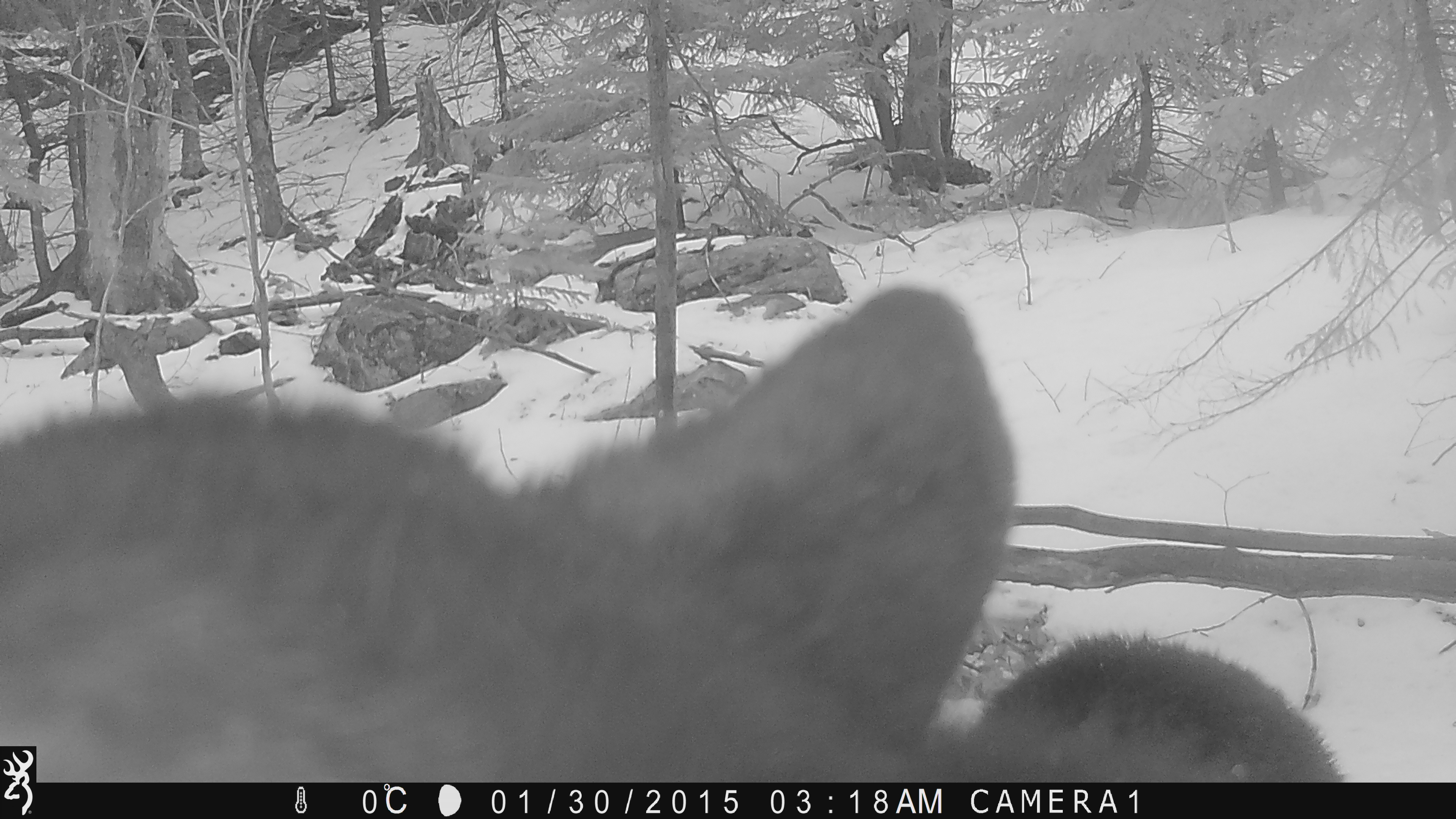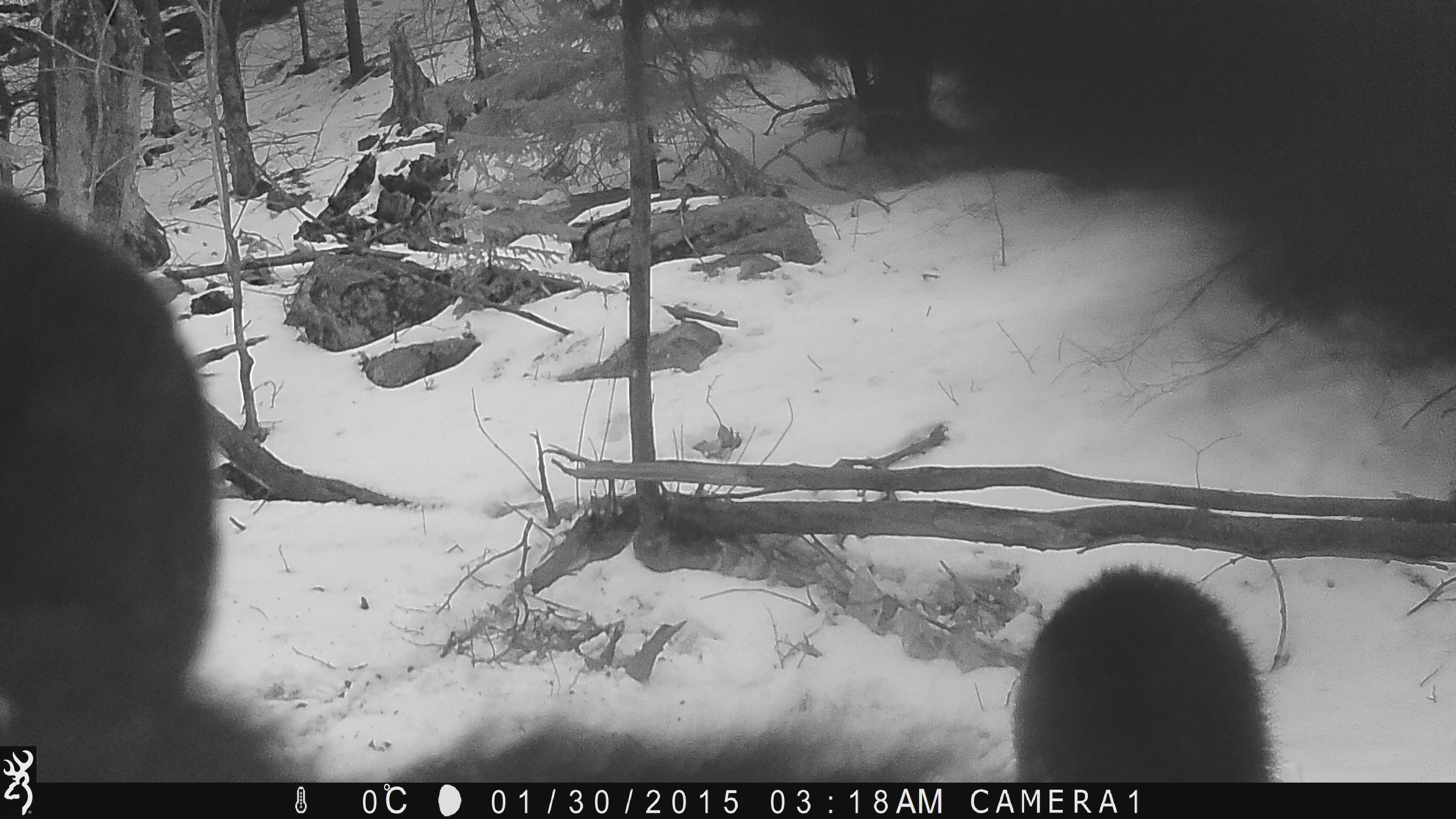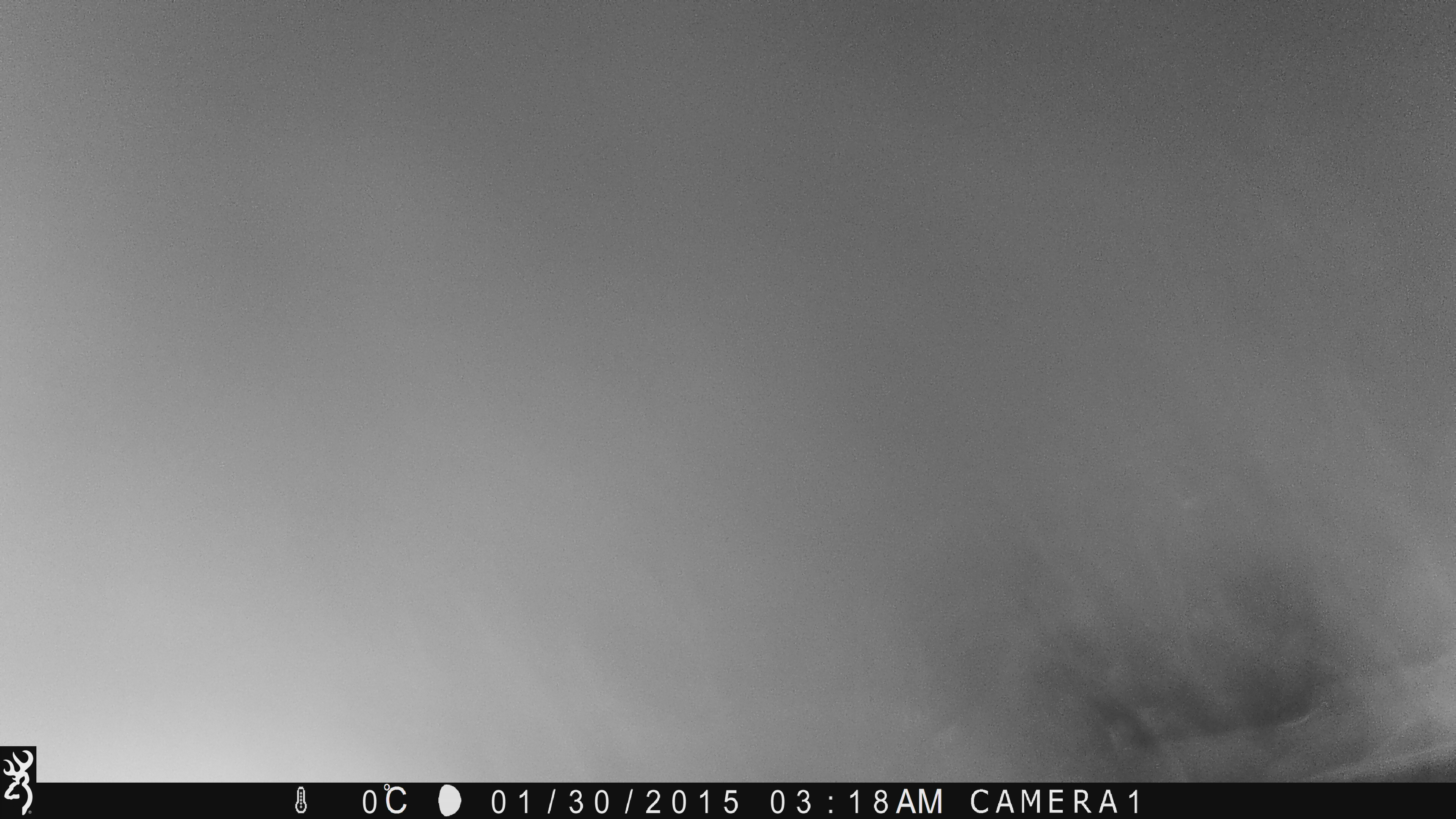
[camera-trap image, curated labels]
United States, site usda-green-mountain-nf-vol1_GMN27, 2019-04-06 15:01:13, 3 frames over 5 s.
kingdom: Animalia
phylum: Chordata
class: Mammalia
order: Carnivora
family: Ursidae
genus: Ursus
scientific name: Ursus americanus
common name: black bear